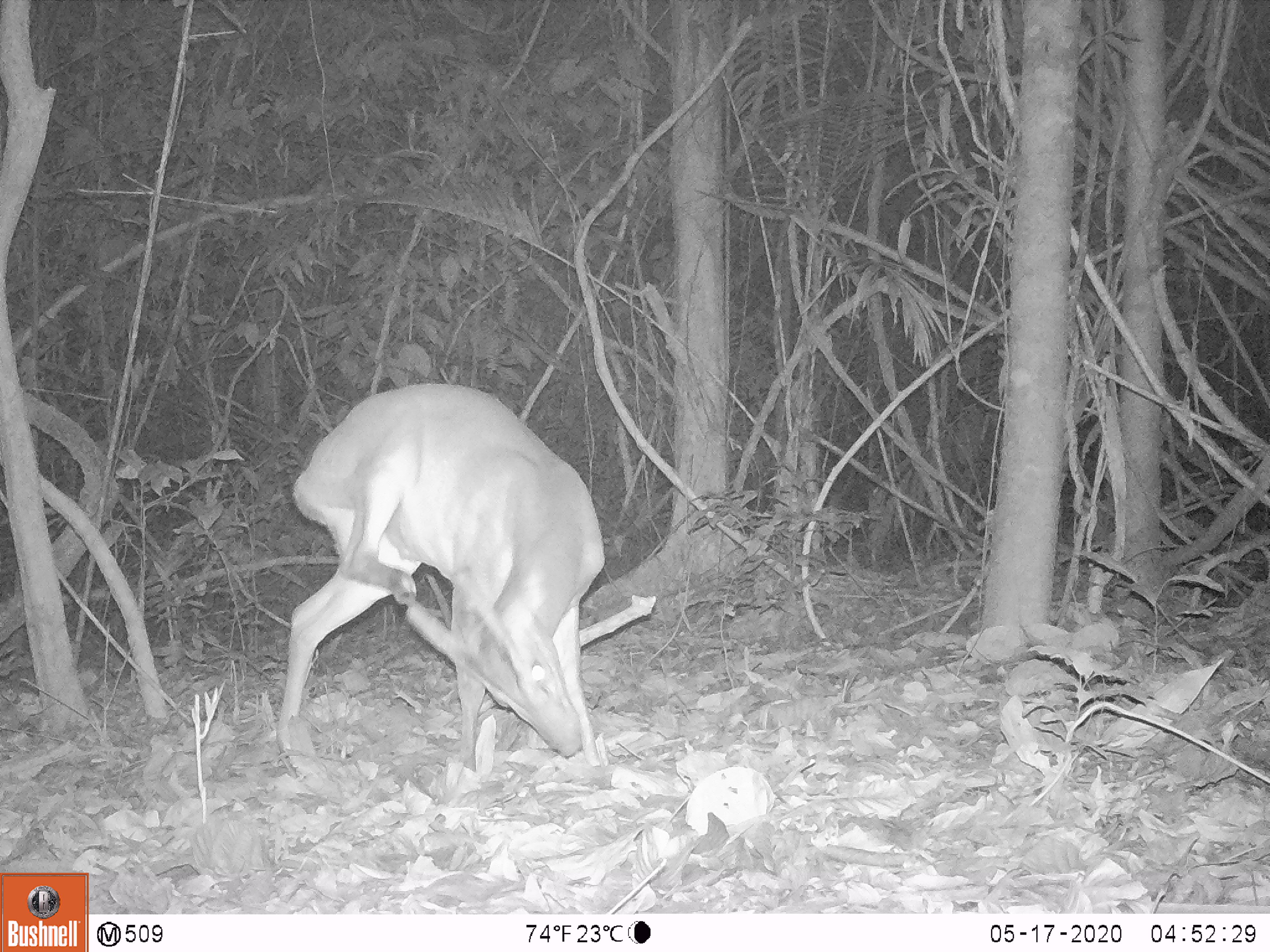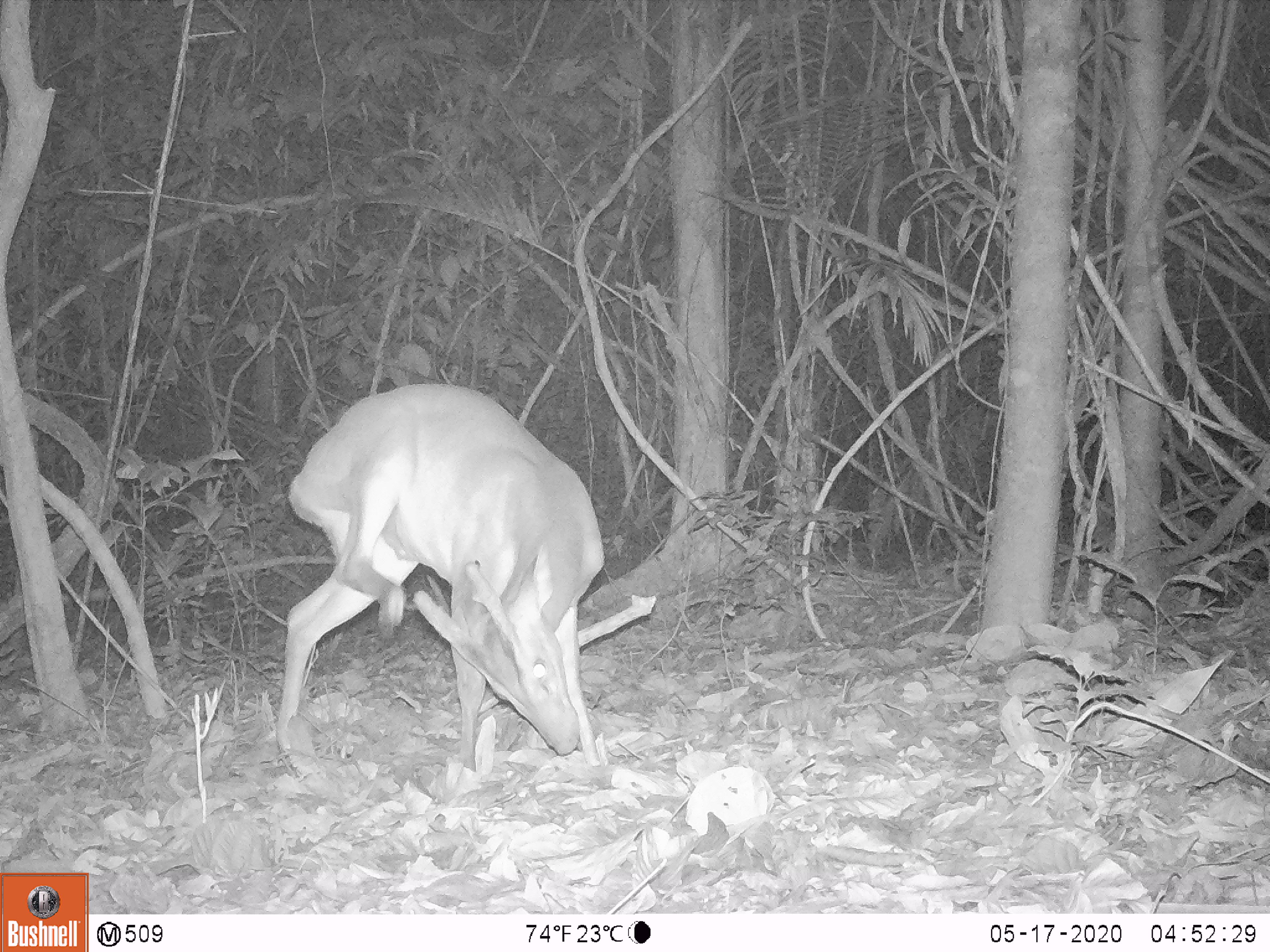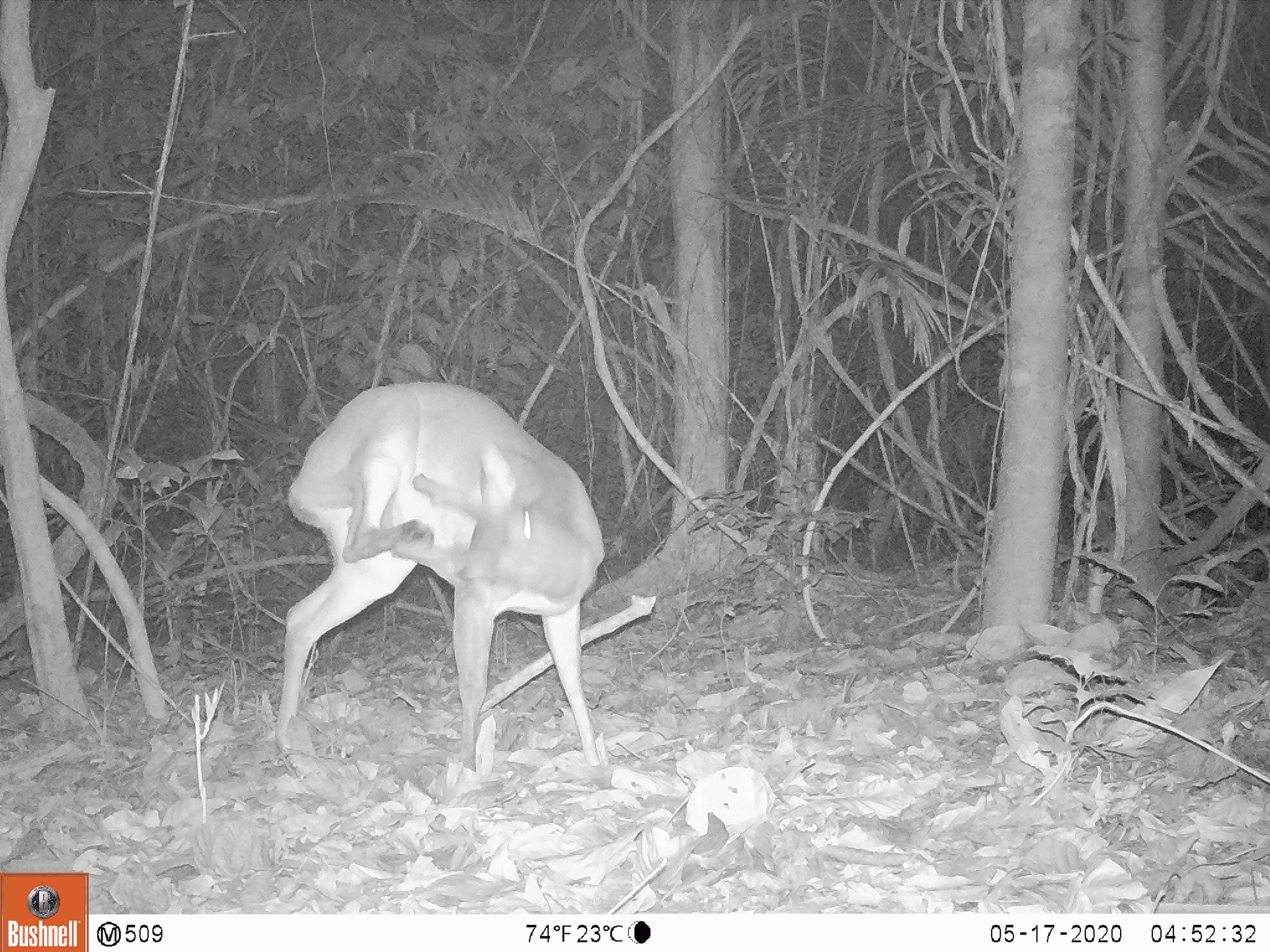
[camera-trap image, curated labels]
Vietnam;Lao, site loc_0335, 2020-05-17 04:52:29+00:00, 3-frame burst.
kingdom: Animalia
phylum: Chordata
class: Mammalia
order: Artiodactyla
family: Cervidae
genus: Muntiacus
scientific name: Muntiacus vuquangensis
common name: large-antlered muntjac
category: large antlered muntjac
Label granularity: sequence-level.